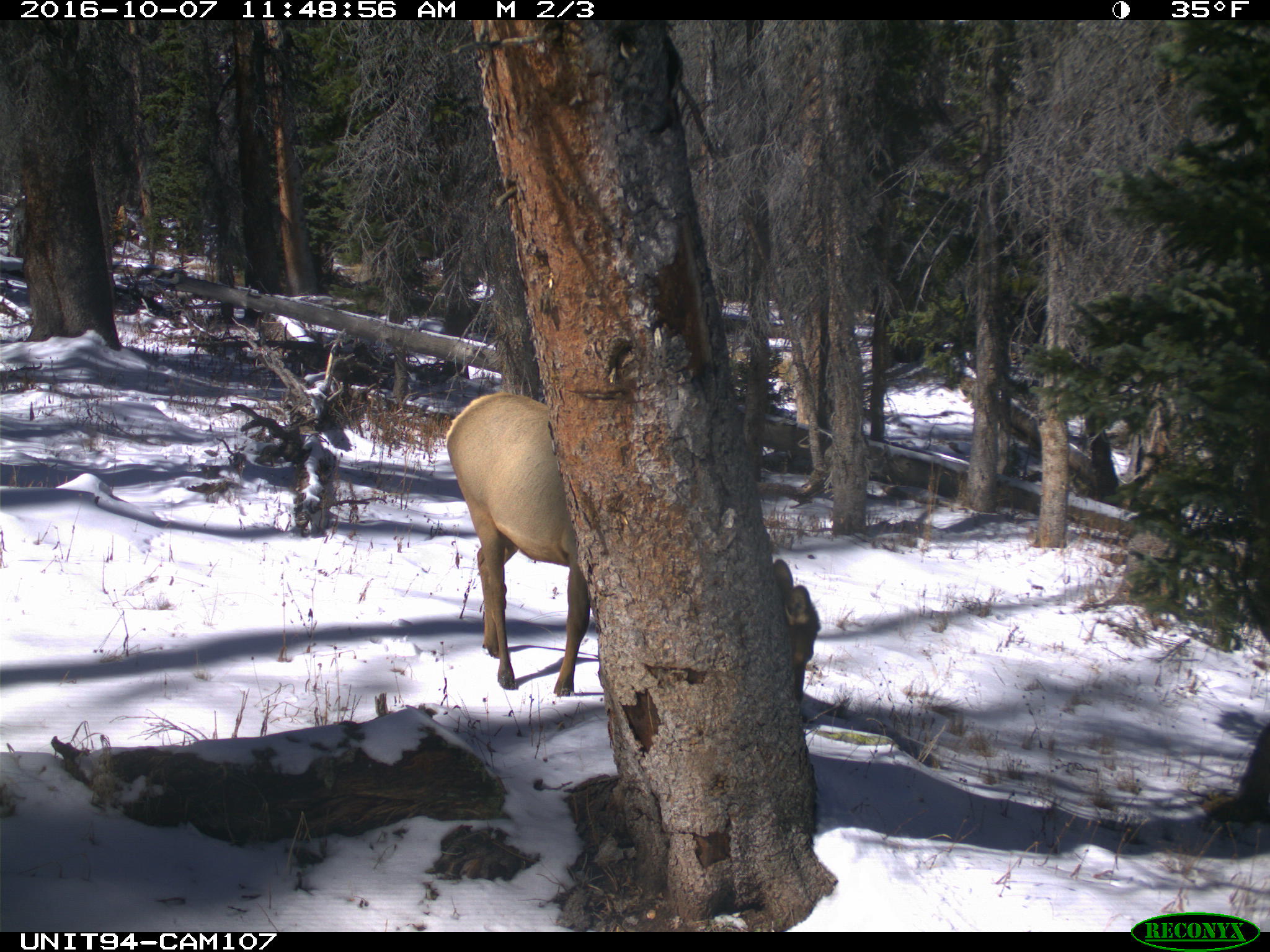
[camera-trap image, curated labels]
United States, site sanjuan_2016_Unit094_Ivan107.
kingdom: Animalia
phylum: Chordata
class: Mammalia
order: Artiodactyla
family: Cervidae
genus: Cervus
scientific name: Cervus elaphus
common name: red deer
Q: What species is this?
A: Cervus elaphus (red deer).